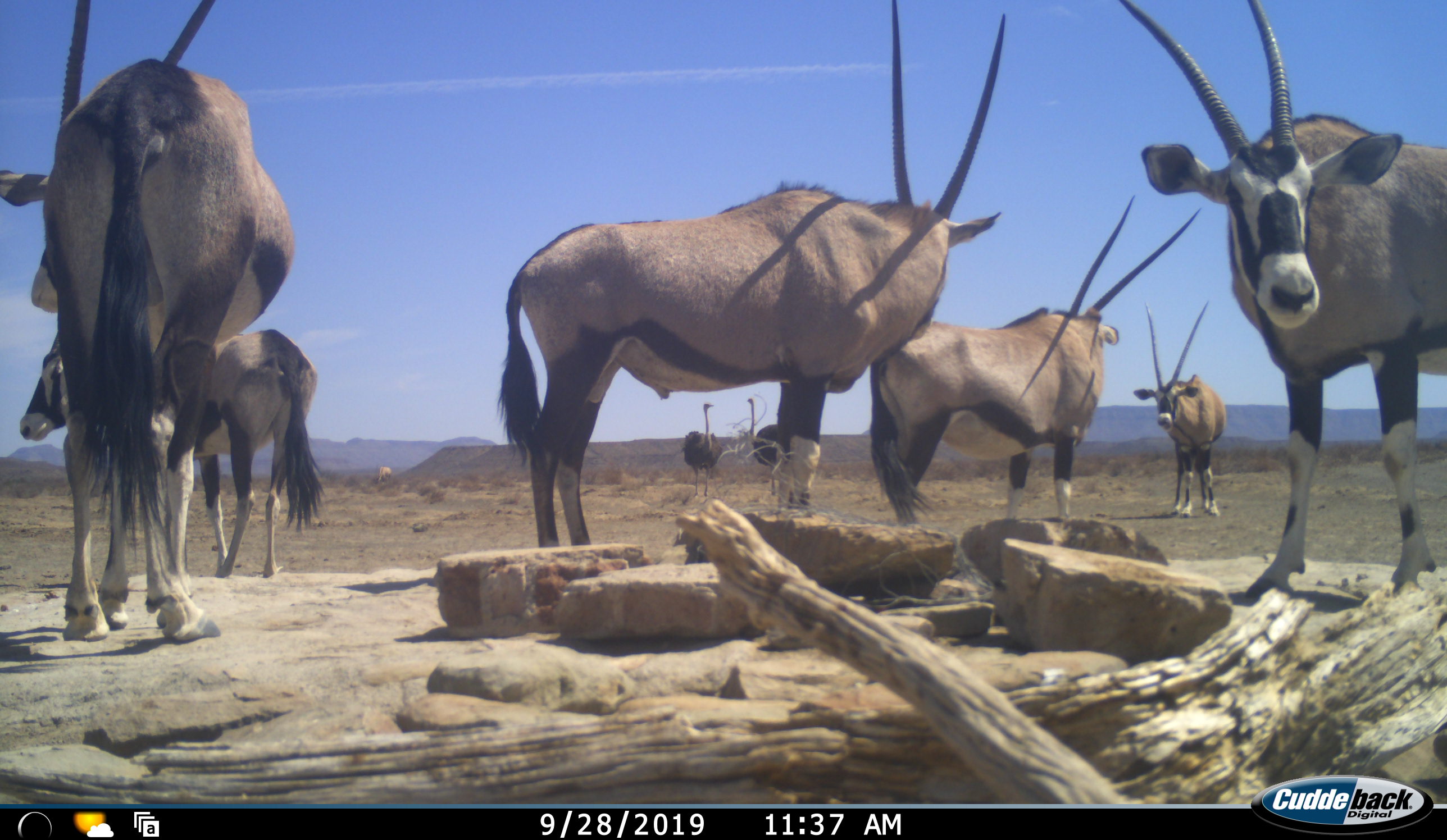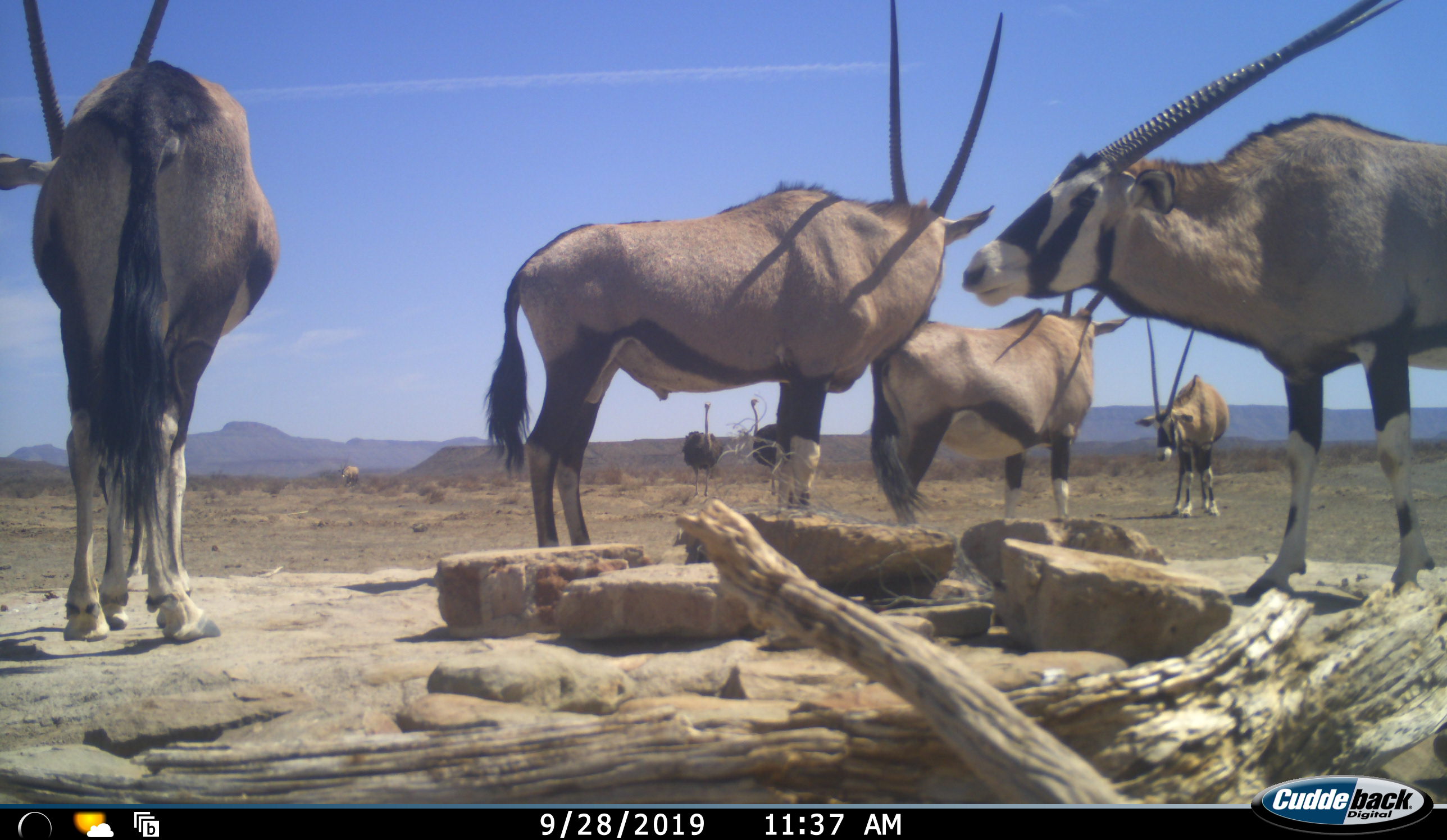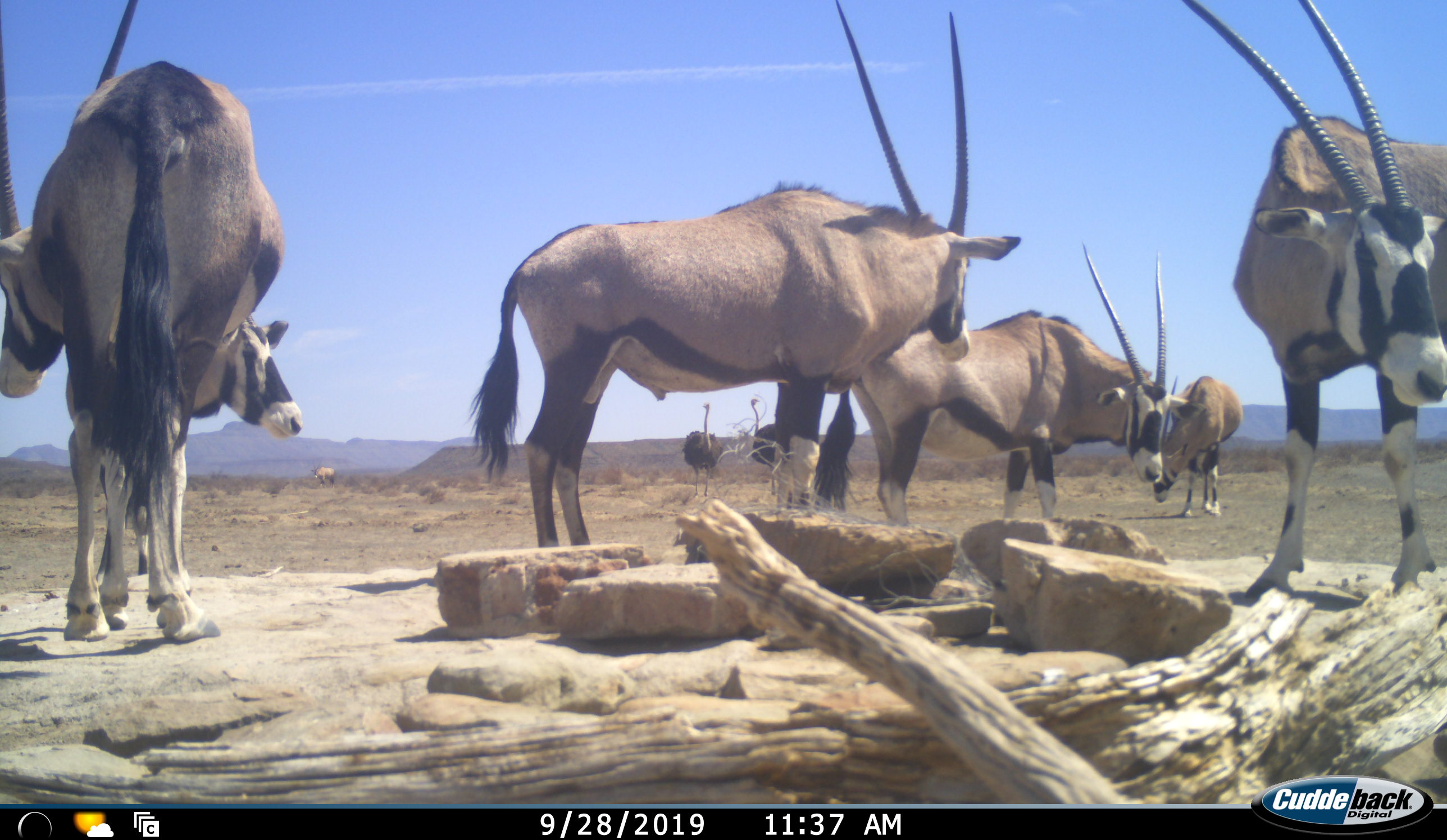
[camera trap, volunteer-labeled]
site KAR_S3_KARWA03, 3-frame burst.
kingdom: Animalia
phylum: Chordata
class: Mammalia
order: Artiodactyla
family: Bovidae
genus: Oryx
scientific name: Oryx gazella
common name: gemsbok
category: oryx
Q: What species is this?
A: Oryx (gemsbok) (Oryx gazella).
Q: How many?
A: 7.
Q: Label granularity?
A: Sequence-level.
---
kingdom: Animalia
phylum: Chordata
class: Aves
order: Struthioniformes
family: Struthionidae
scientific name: Struthionidae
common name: ostrich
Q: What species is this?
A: Ostrich (Struthionidae).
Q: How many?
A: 2.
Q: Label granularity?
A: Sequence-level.